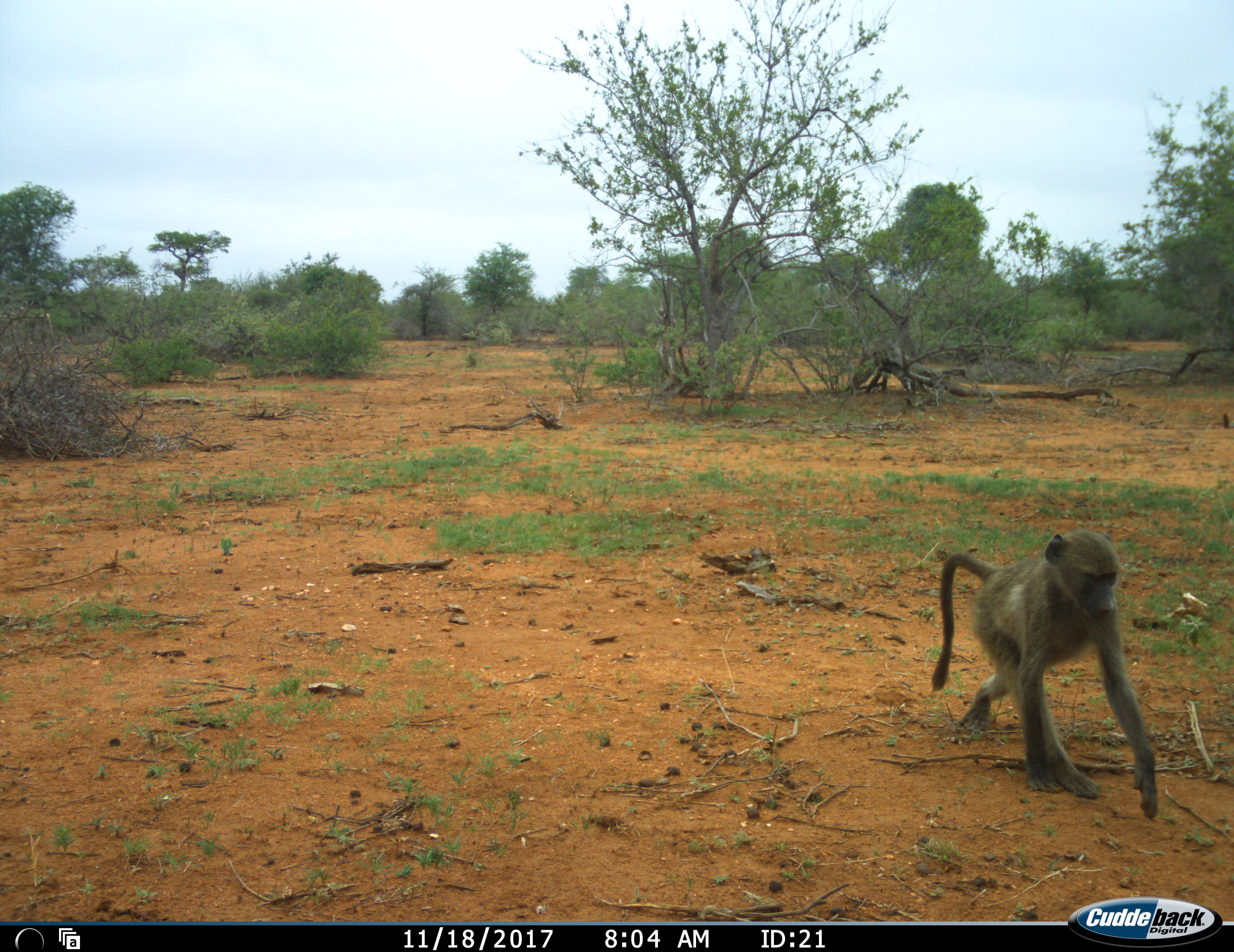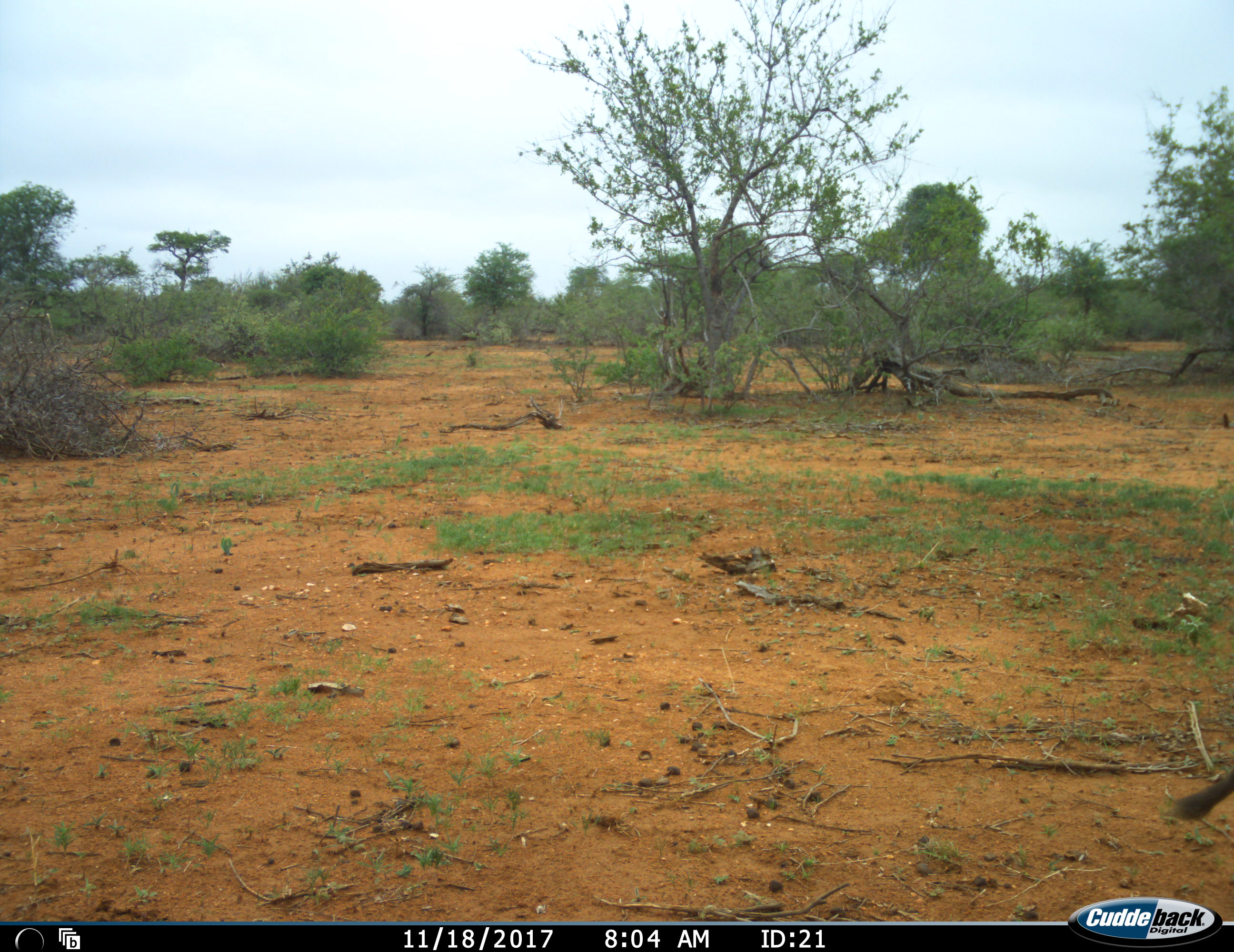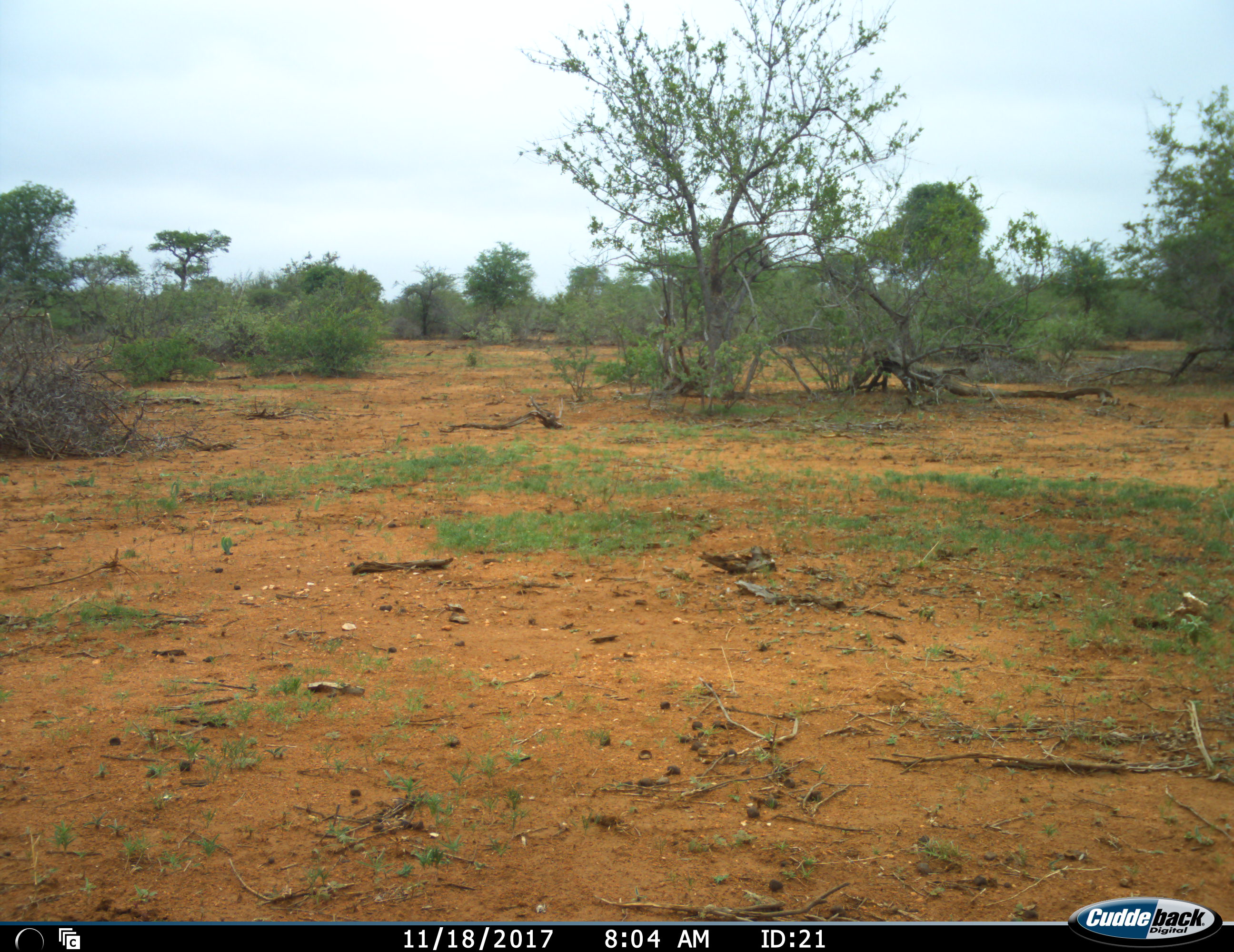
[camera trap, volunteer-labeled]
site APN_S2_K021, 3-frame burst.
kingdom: Animalia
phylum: Chordata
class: Mammalia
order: Primates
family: Cercopithecidae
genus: Papio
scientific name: Papio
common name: baboon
Baboon (Papio), count 1. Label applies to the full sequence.